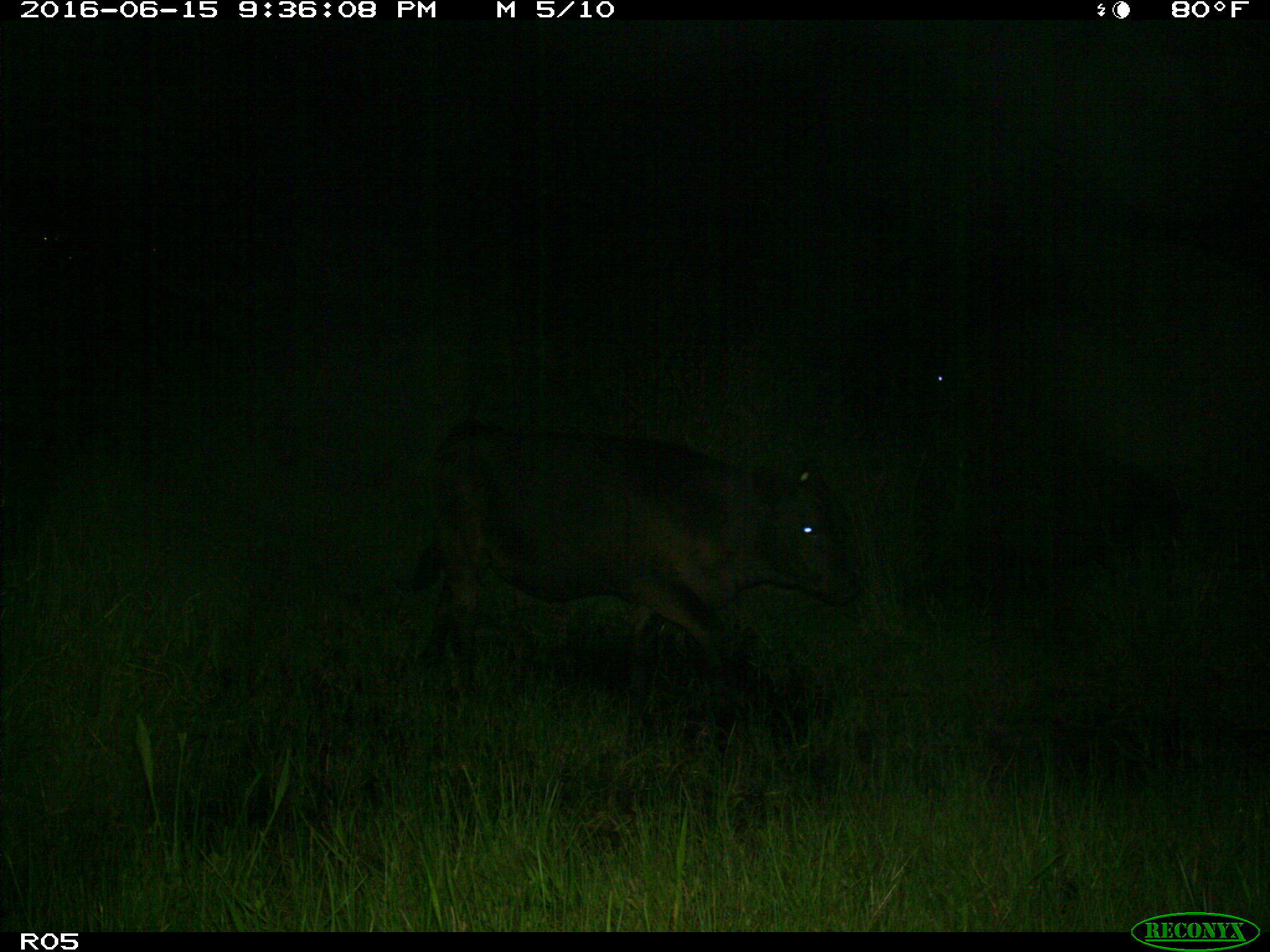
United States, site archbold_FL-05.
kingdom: Animalia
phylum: Chordata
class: Mammalia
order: Artiodactyla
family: Bovidae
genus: Bos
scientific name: Bos taurus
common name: domestic cow